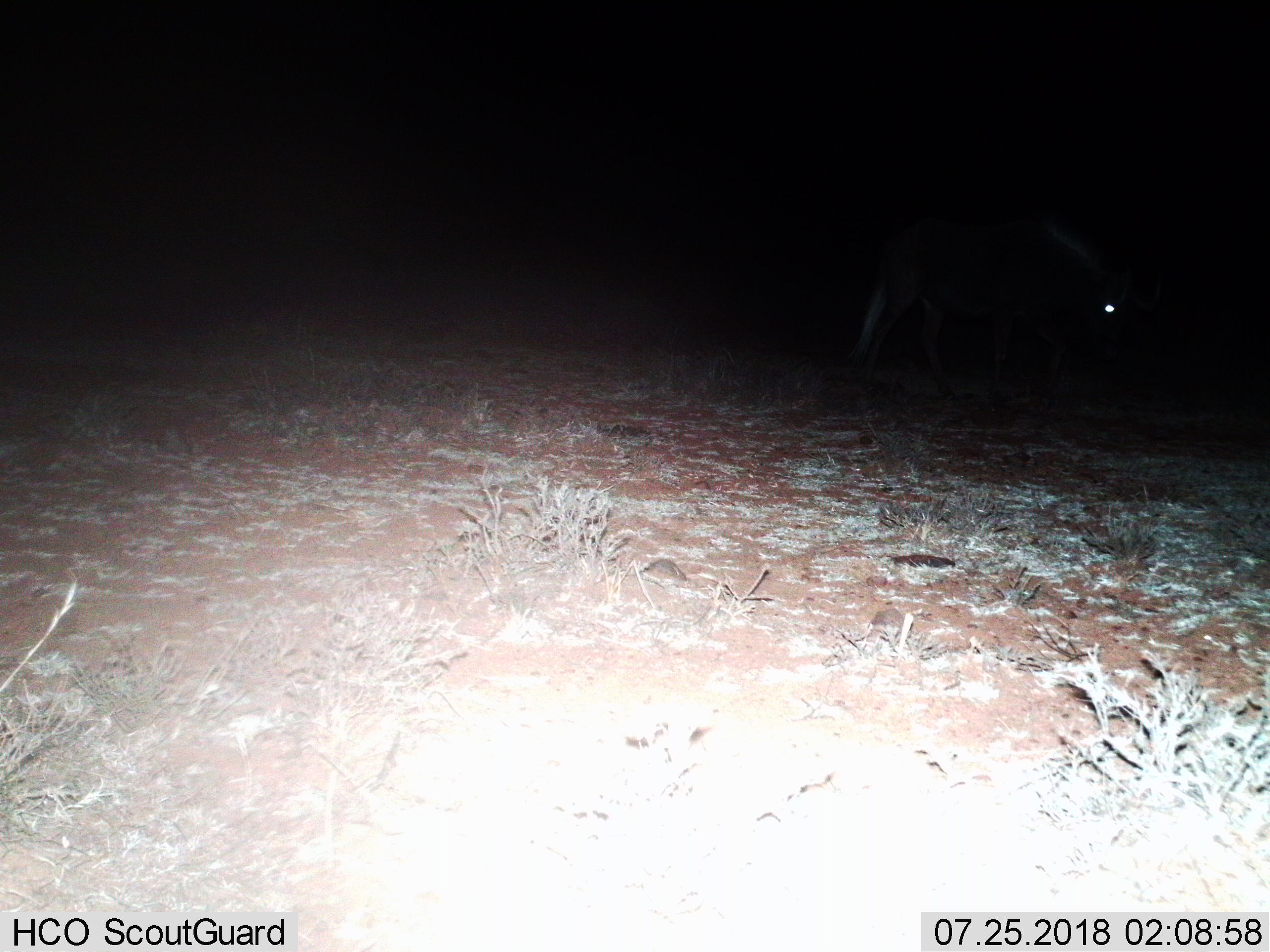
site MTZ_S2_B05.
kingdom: Animalia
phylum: Chordata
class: Mammalia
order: Artiodactyla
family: Bovidae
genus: Connochaetes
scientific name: Connochaetes gnou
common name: black wildebeest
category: wildebeestblack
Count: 1.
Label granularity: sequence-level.